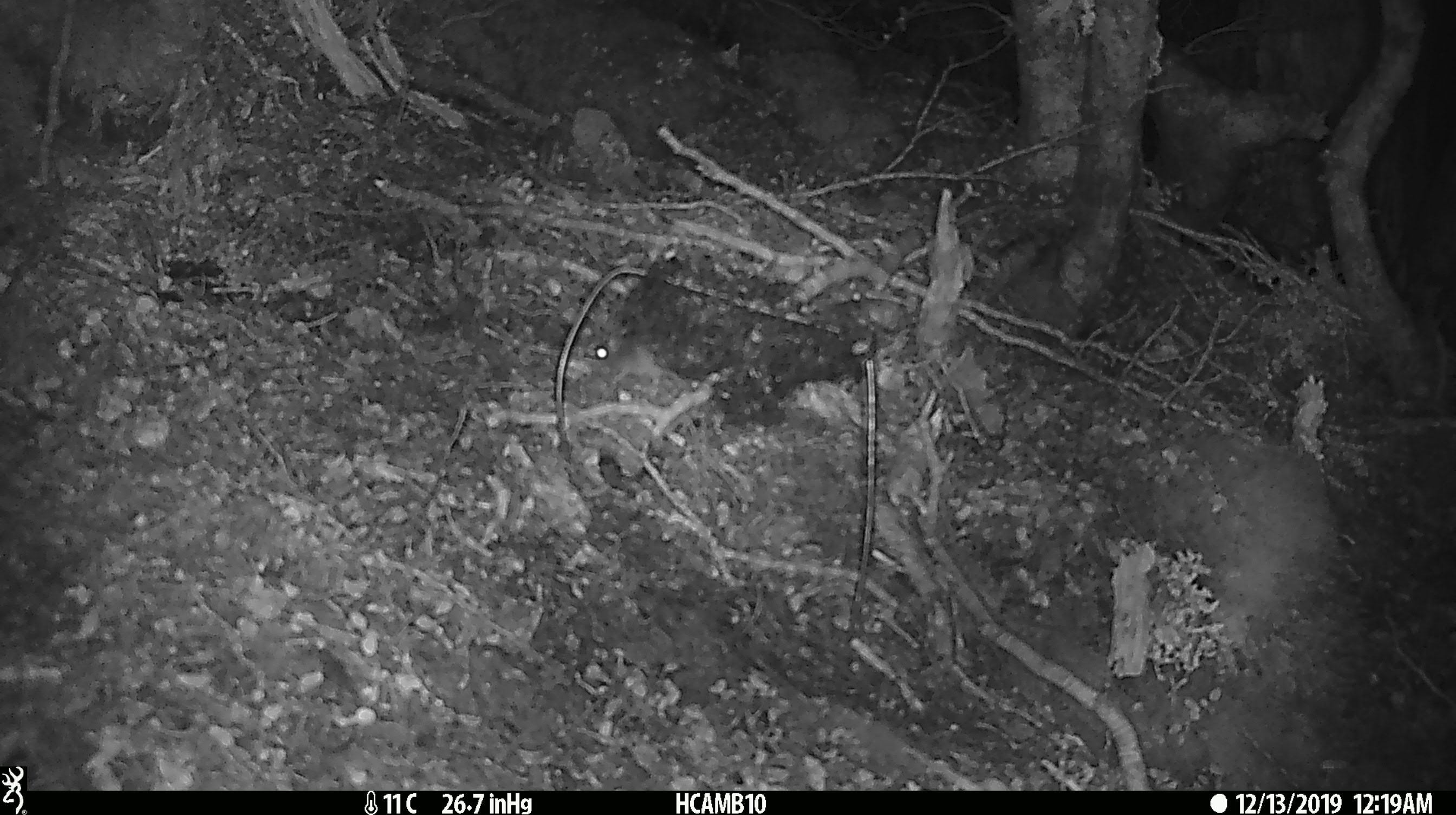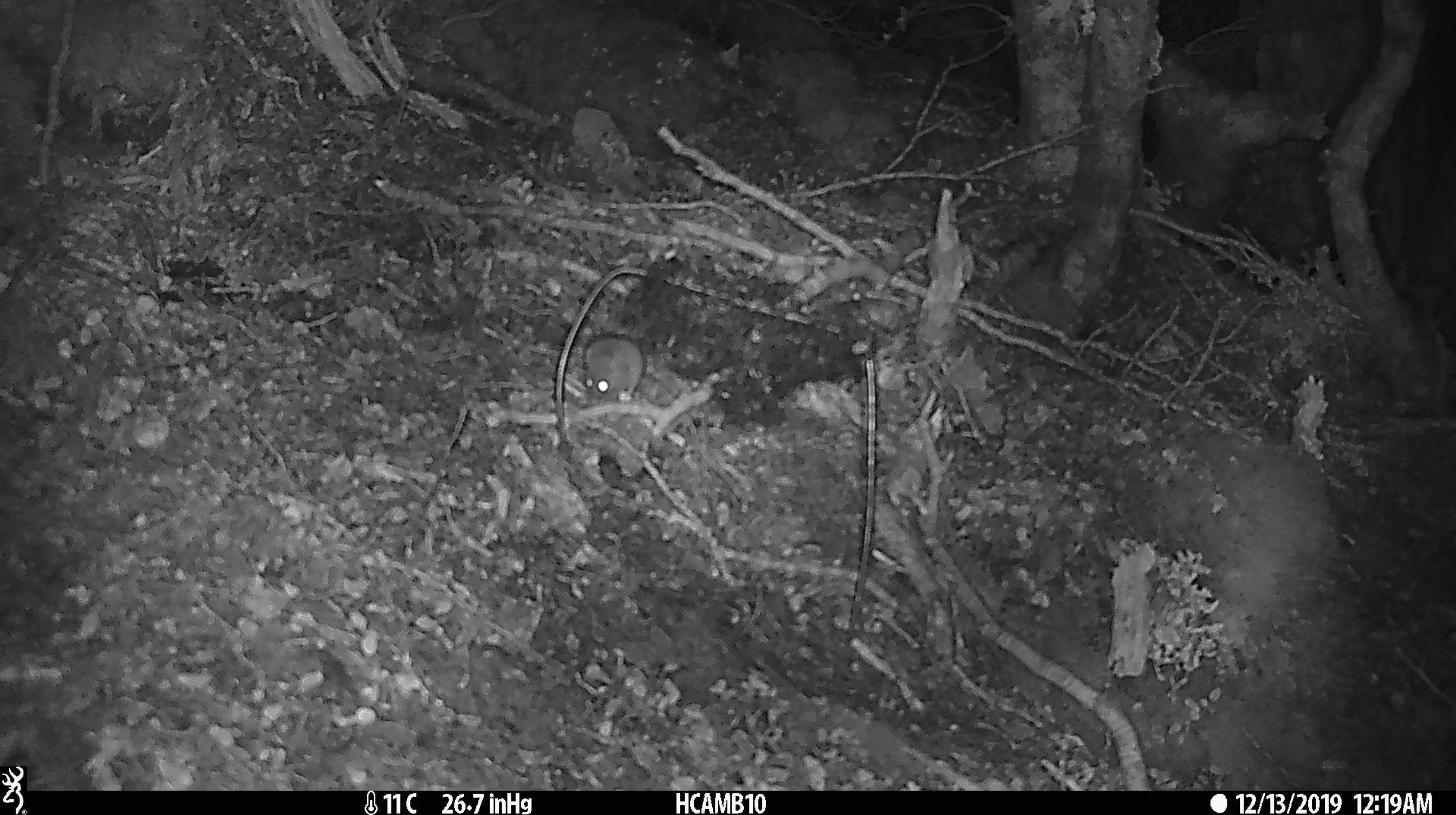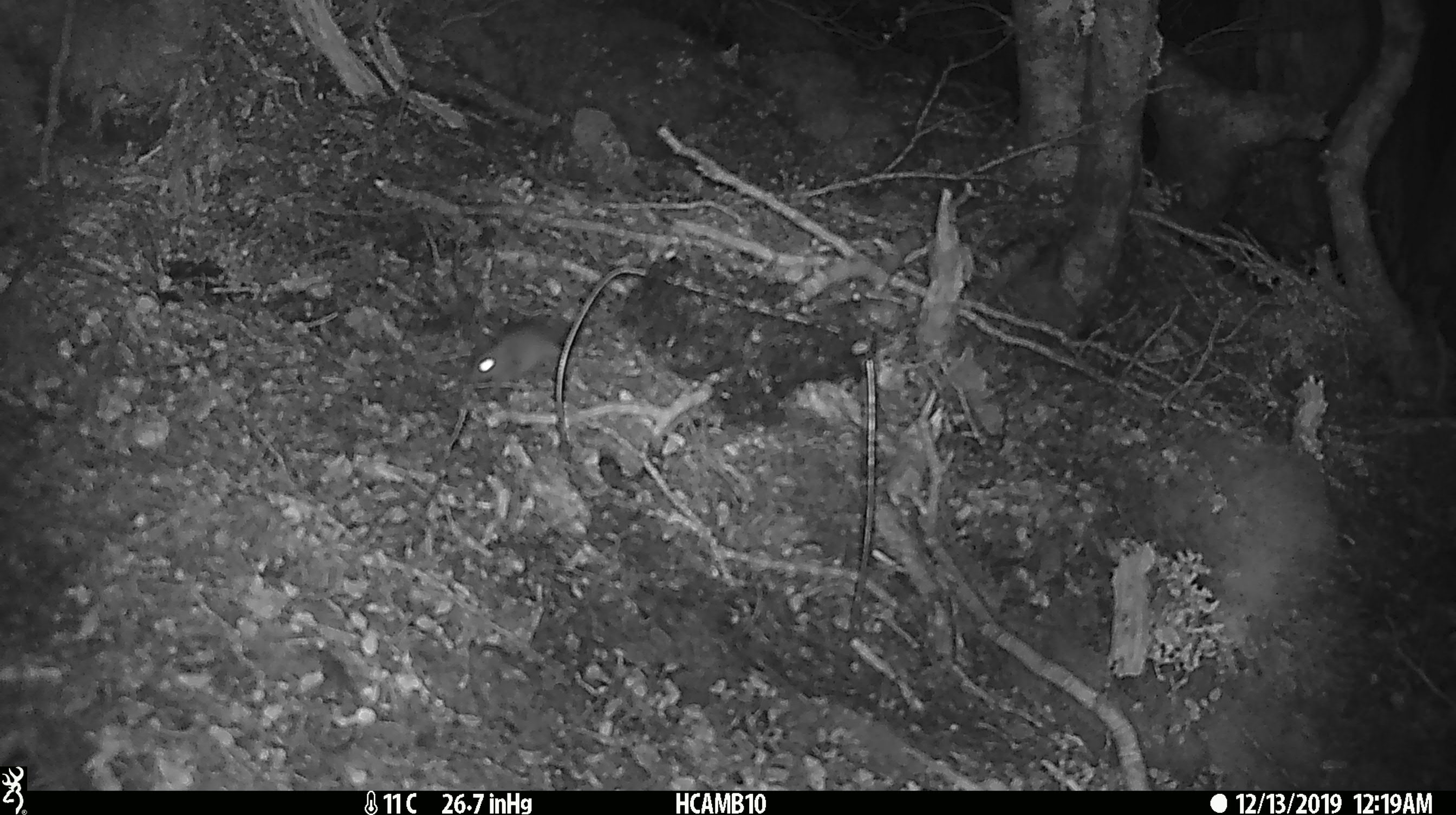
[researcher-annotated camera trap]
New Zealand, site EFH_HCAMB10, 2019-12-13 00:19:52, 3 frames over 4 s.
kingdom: Animalia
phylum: Chordata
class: Mammalia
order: Rodentia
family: Muridae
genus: Mus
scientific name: Mus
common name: mouse